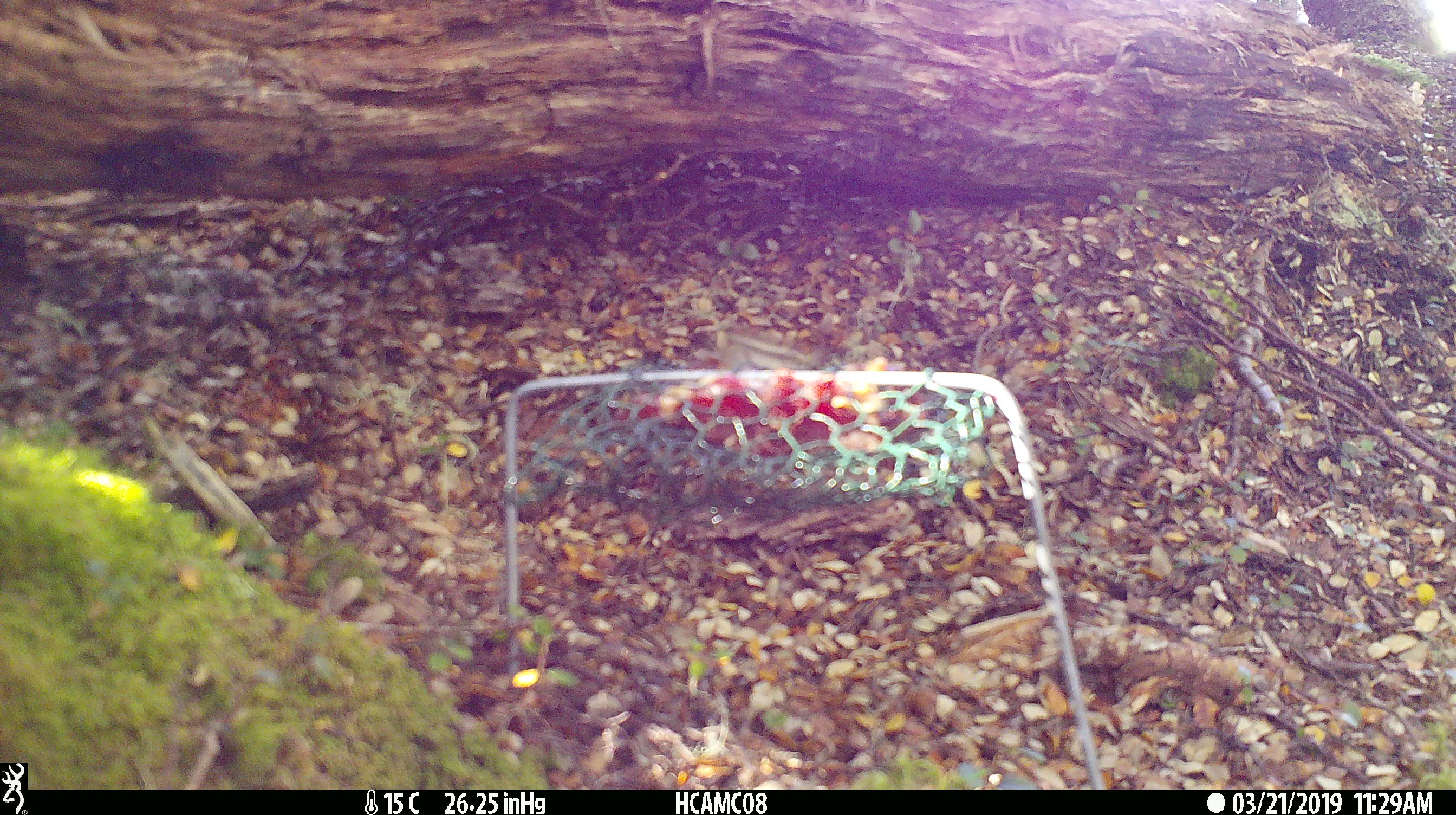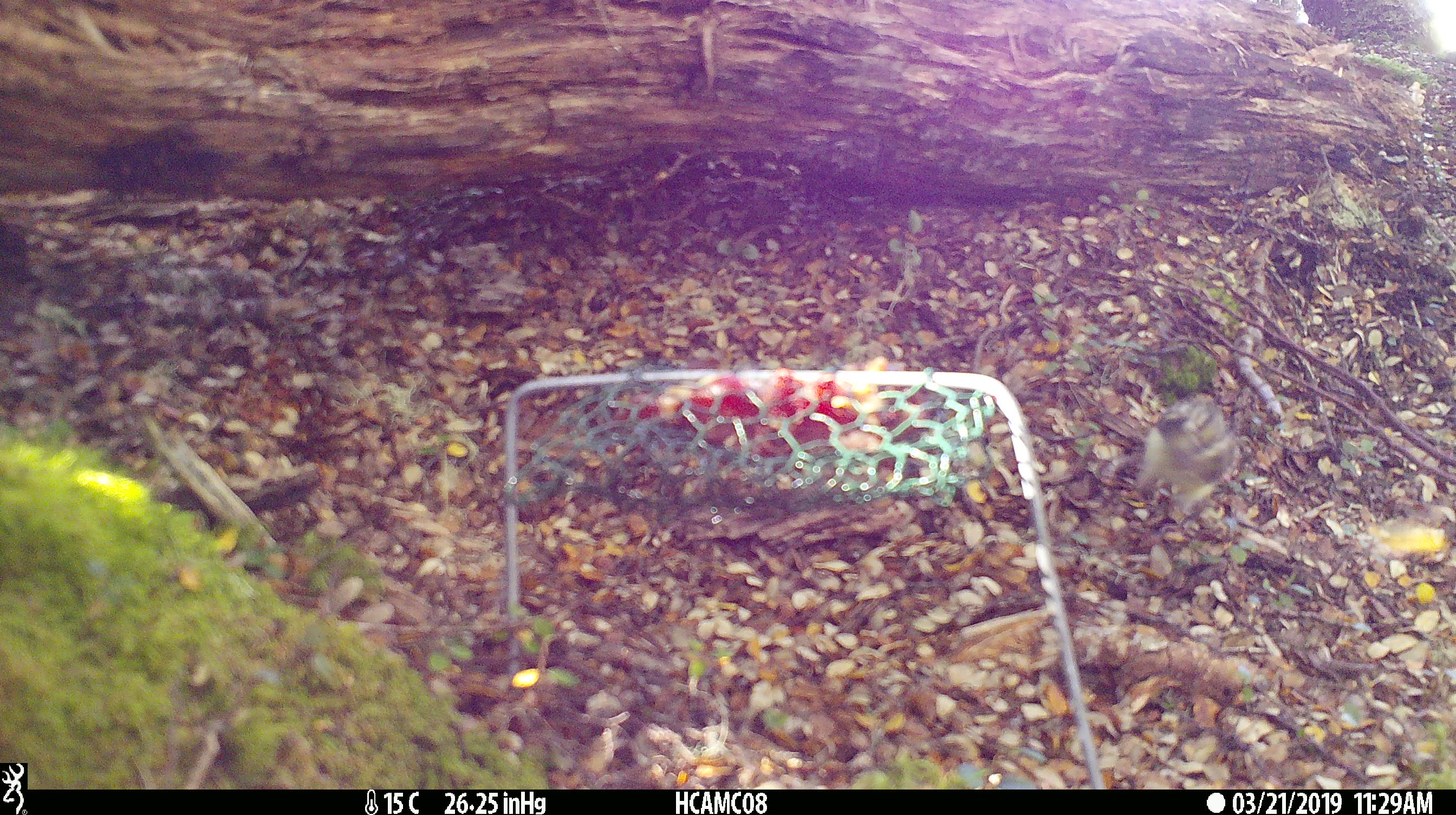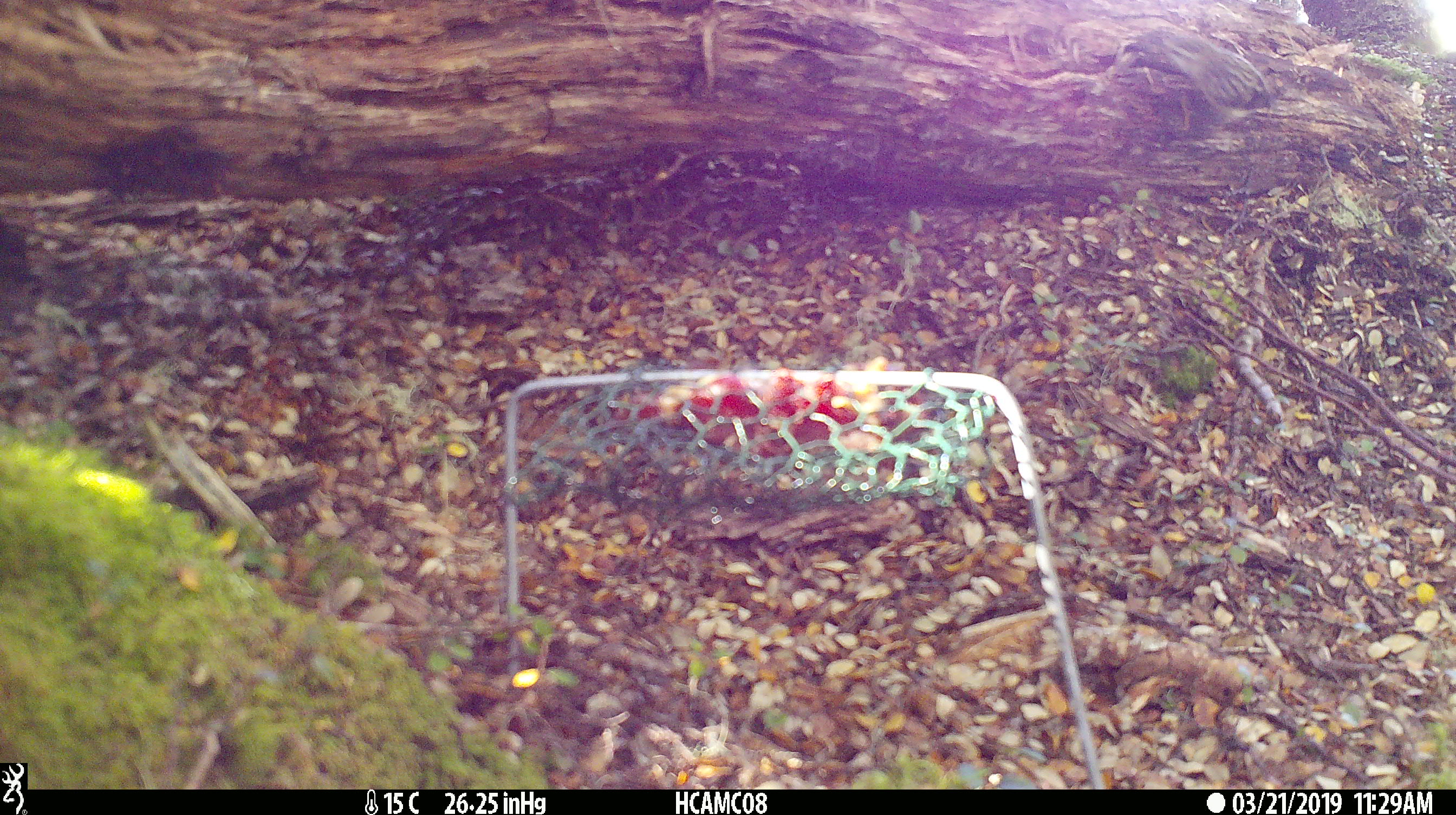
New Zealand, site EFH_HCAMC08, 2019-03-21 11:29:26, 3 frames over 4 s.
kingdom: Animalia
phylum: Chordata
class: Aves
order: Passeriformes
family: Acanthisittidae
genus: Acanthisitta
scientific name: Acanthisitta chloris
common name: rifleman